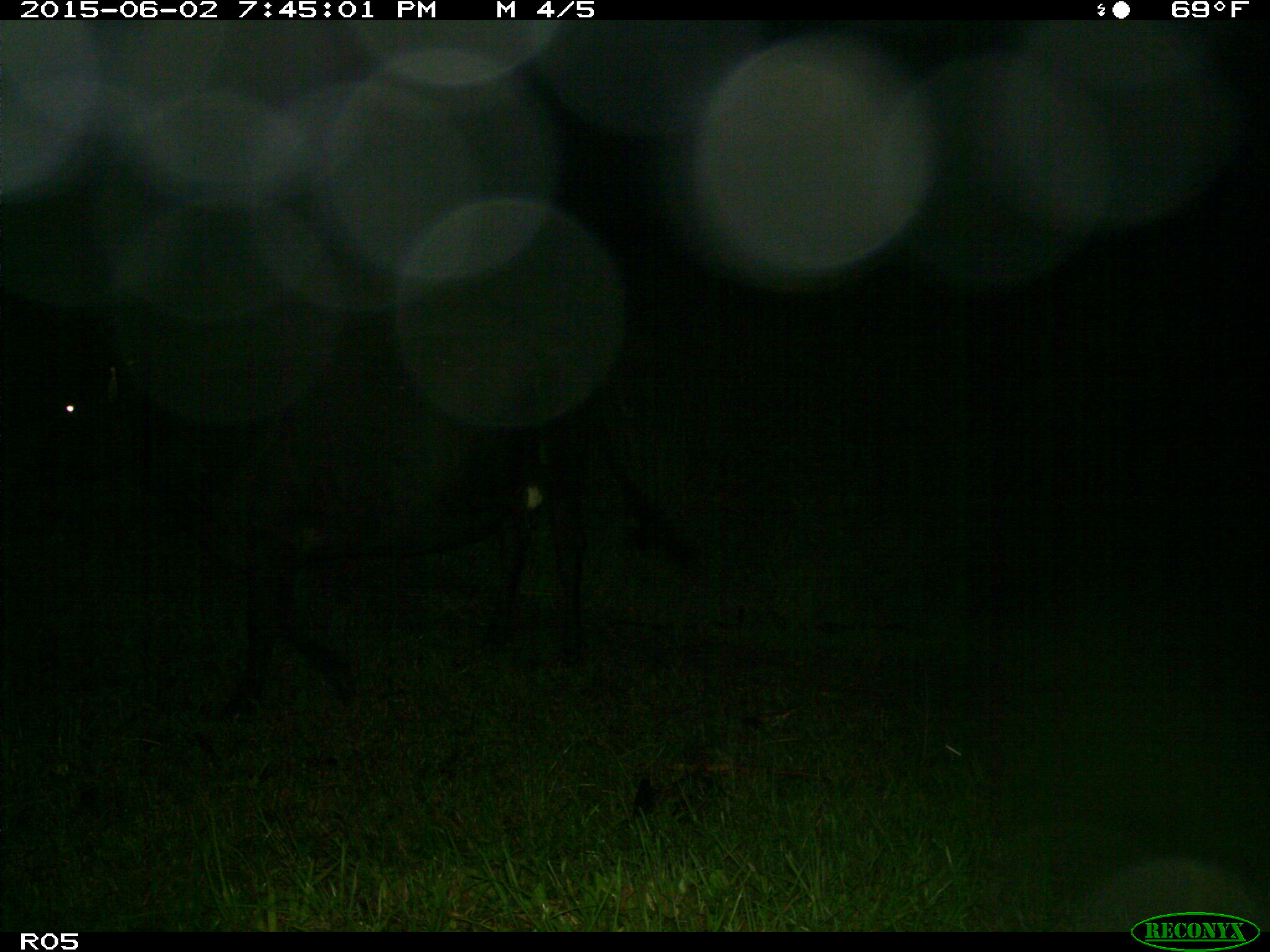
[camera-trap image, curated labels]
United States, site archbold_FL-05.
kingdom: Animalia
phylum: Chordata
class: Mammalia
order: Artiodactyla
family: Bovidae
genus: Bos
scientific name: Bos taurus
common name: domestic cow